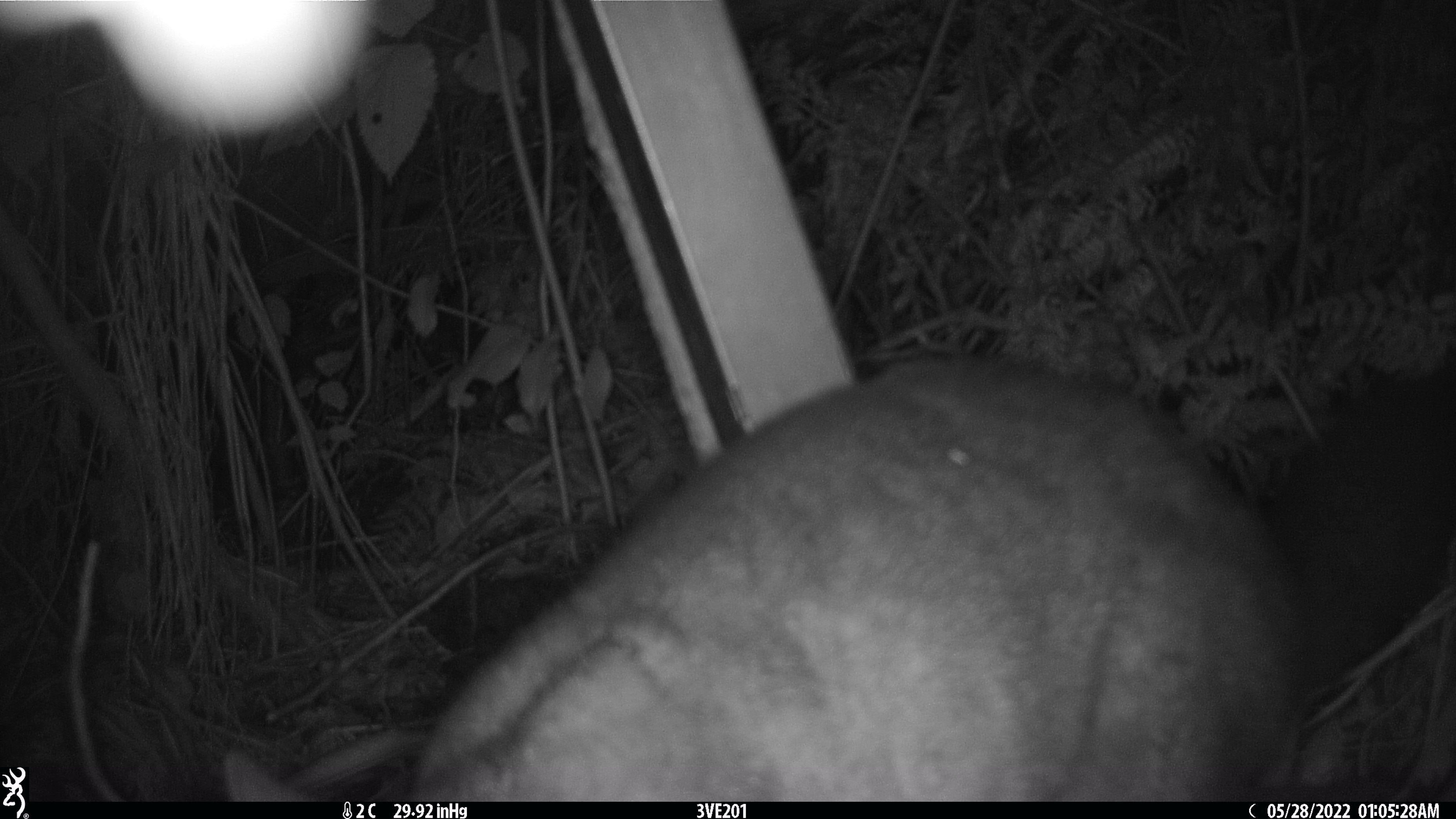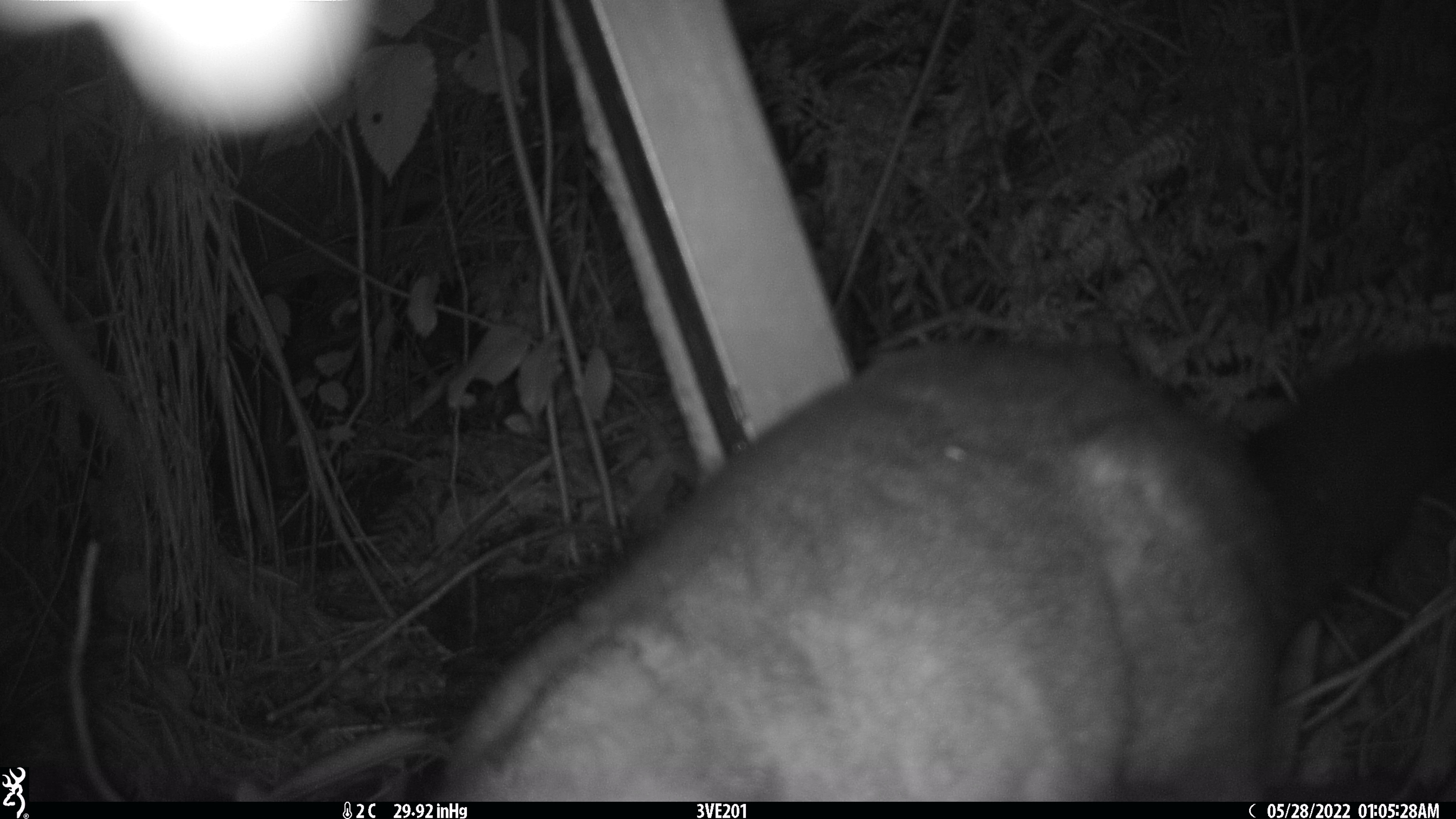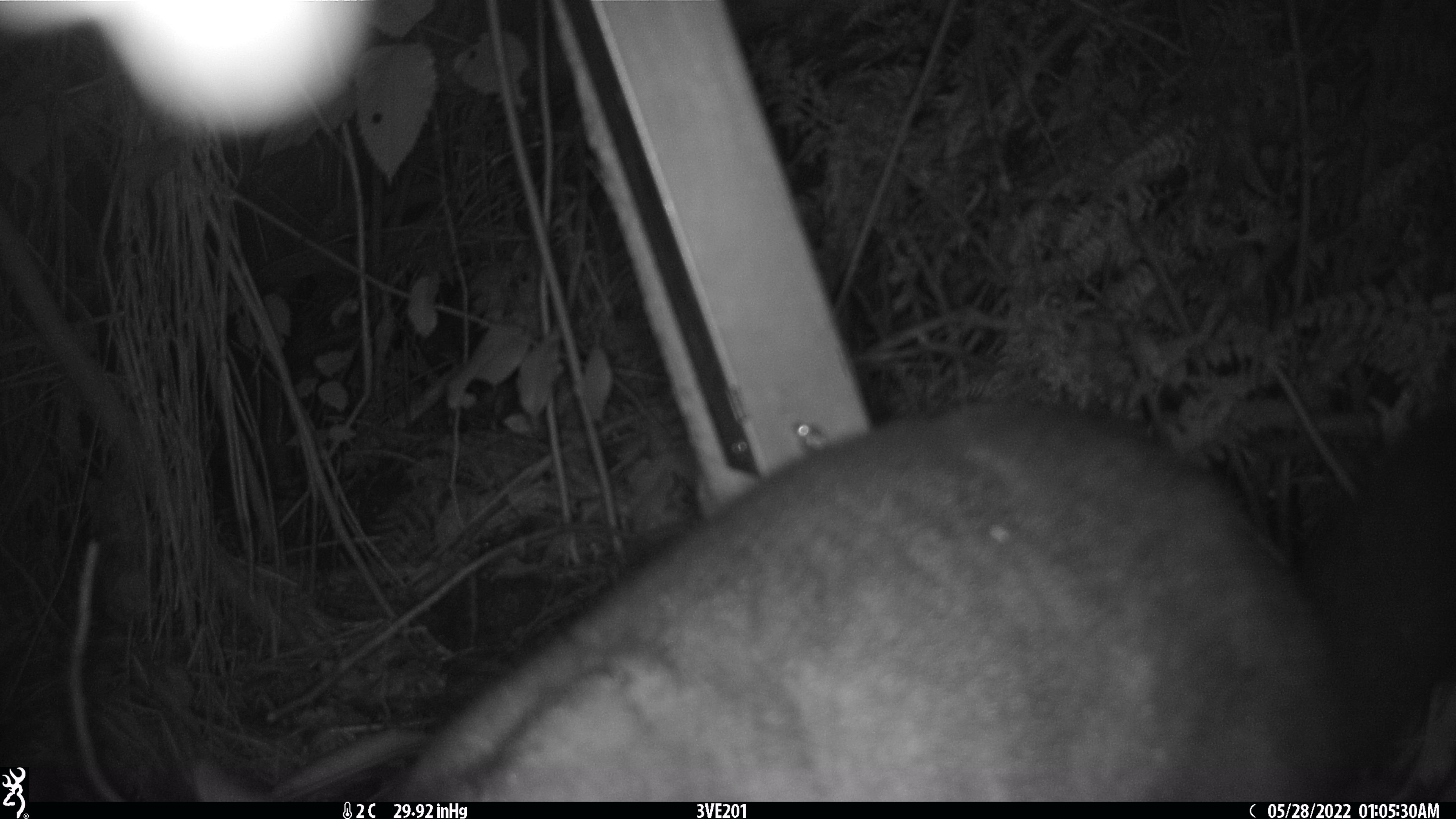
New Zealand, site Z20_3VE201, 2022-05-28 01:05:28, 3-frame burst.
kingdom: Animalia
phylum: Chordata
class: Mammalia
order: Diprotodontia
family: Phalangeridae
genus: Trichosurus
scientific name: Trichosurus vulpecula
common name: common brushtail possum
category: possum